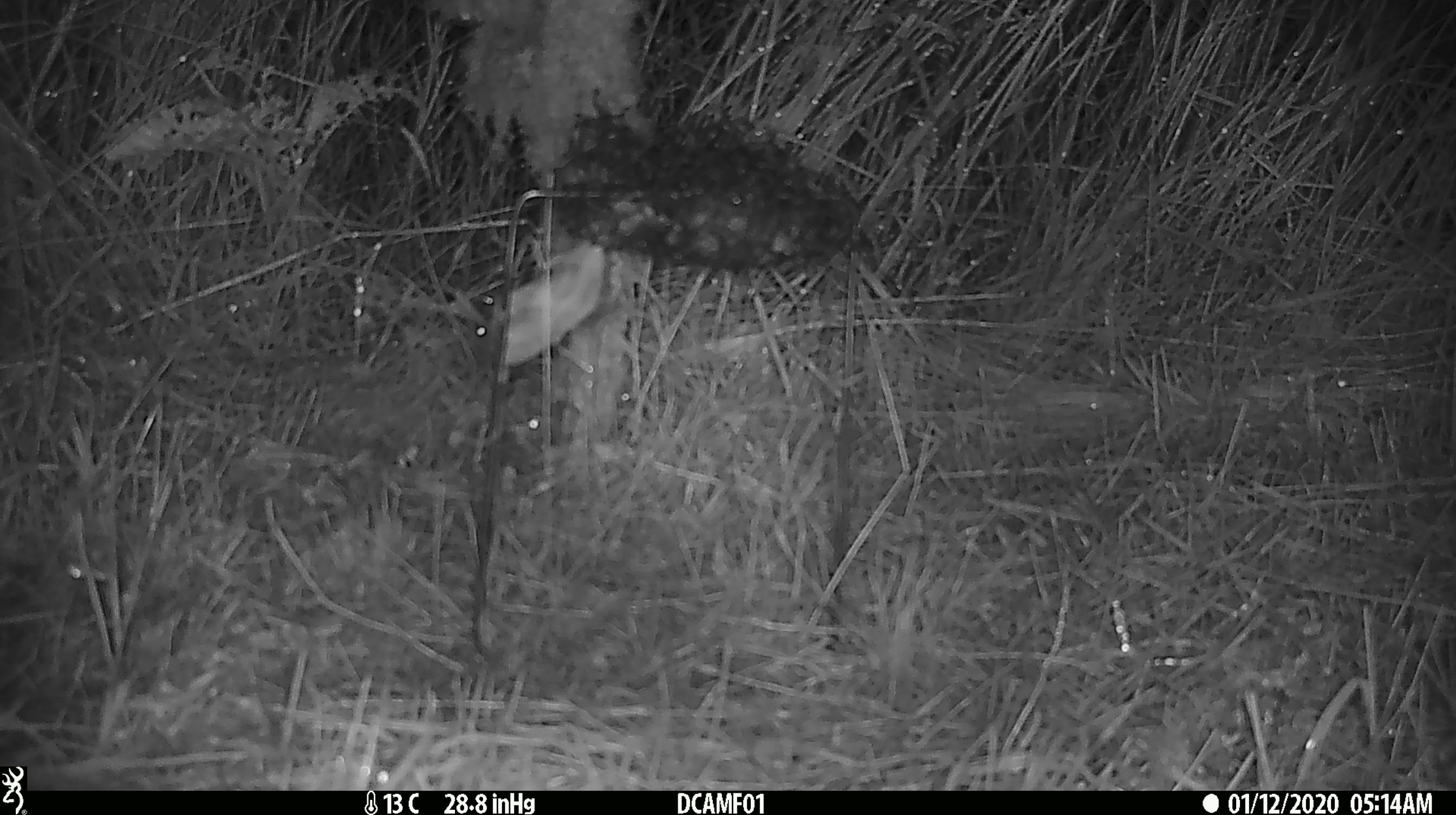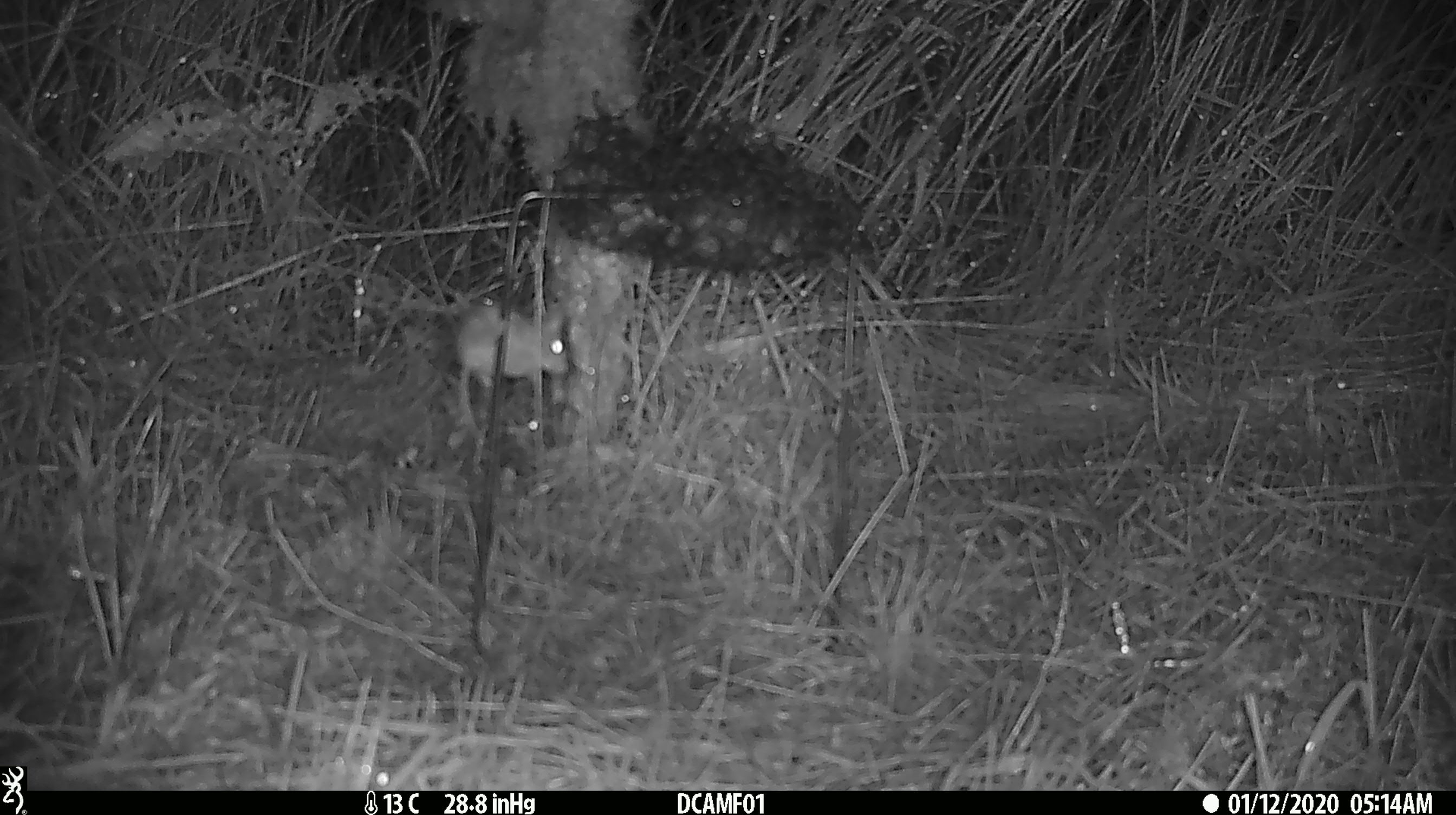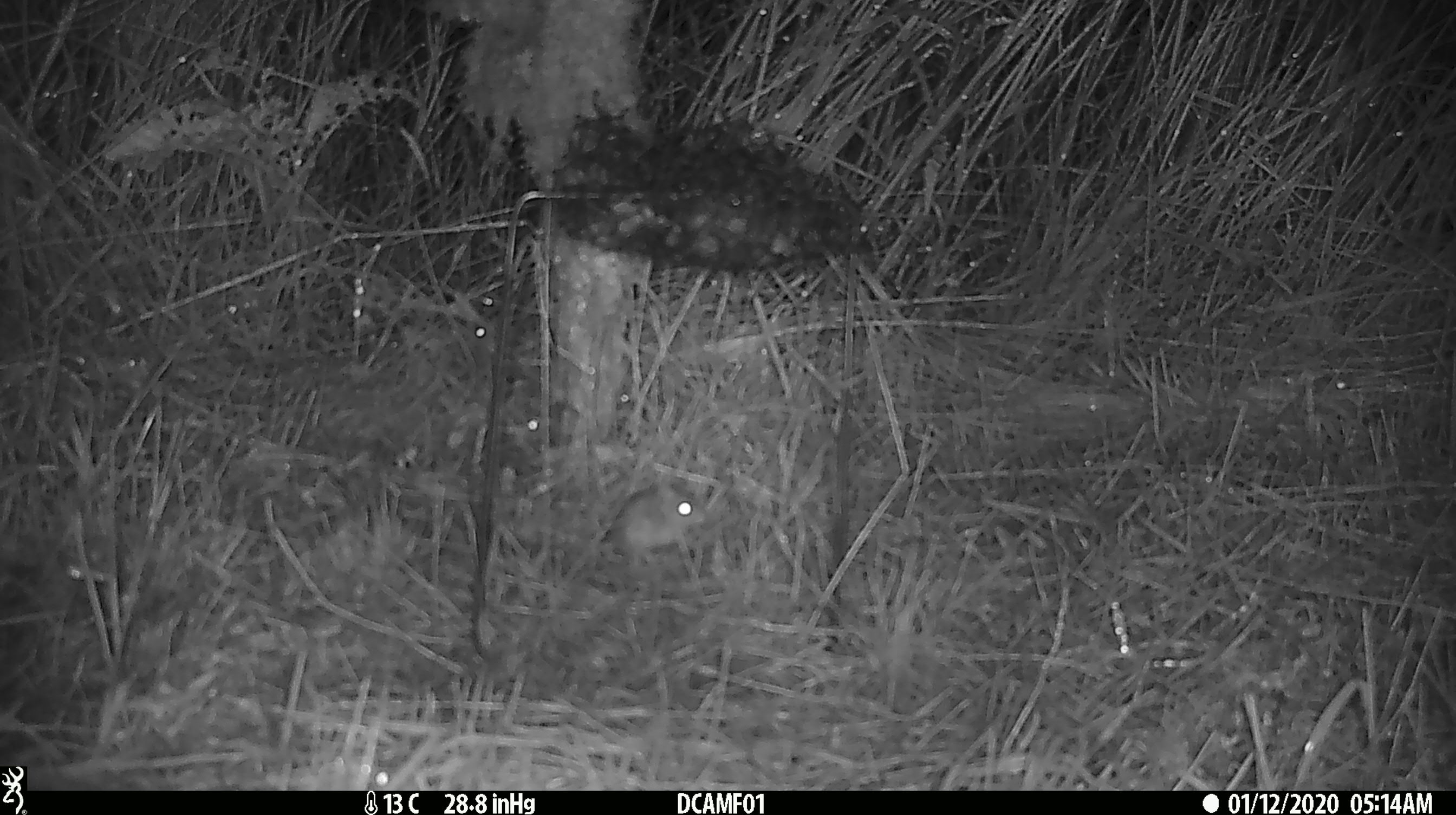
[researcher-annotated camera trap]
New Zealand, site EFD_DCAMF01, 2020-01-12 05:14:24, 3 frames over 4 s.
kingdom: Animalia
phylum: Chordata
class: Mammalia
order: Rodentia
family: Muridae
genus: Mus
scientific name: Mus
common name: mouse